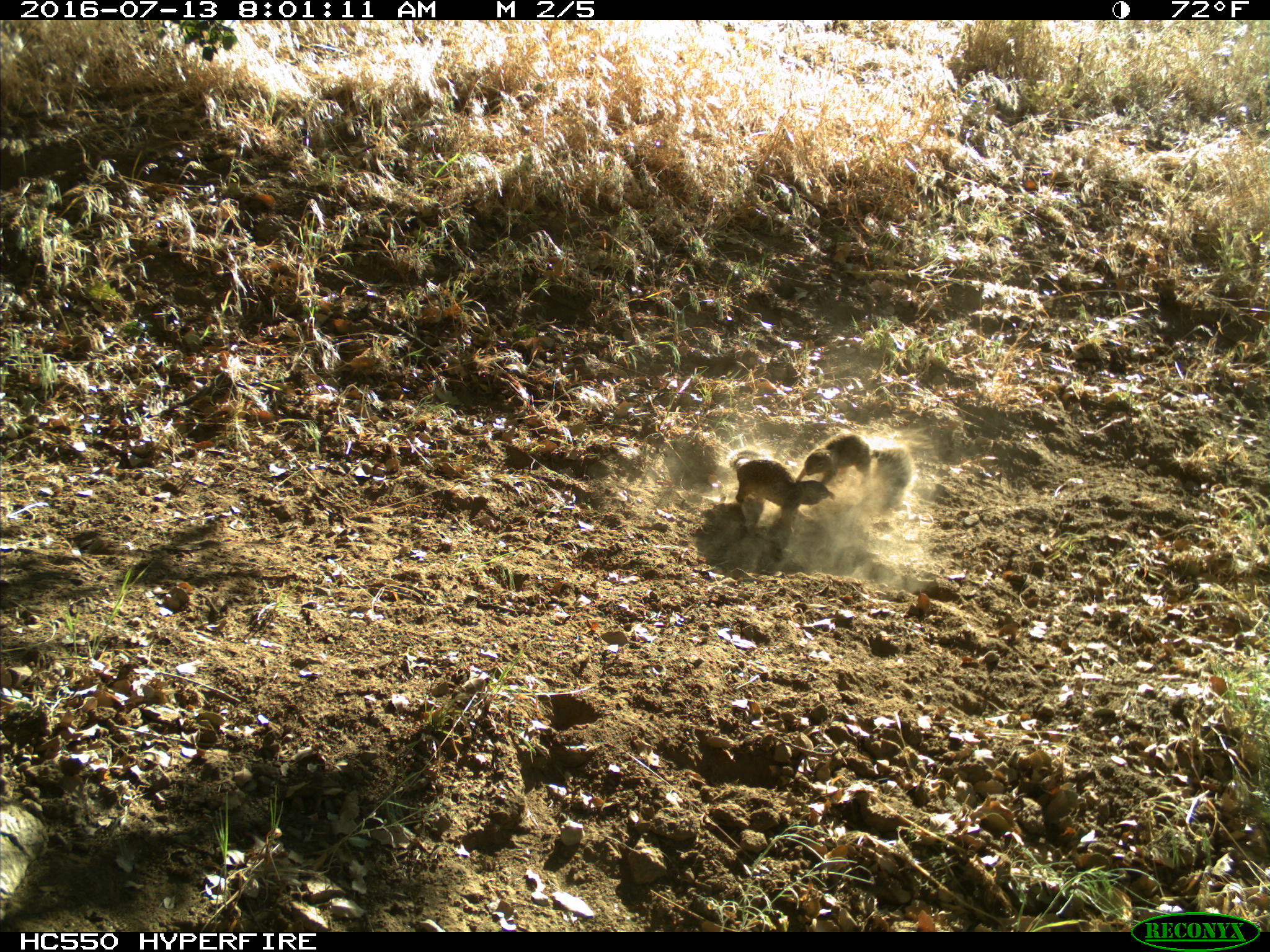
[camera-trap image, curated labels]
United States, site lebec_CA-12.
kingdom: Animalia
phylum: Chordata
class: Mammalia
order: Rodentia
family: Sciuridae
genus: Otospermophilus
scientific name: Otospermophilus beecheyi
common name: california ground squirrel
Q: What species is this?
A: Otospermophilus beecheyi (california ground squirrel).